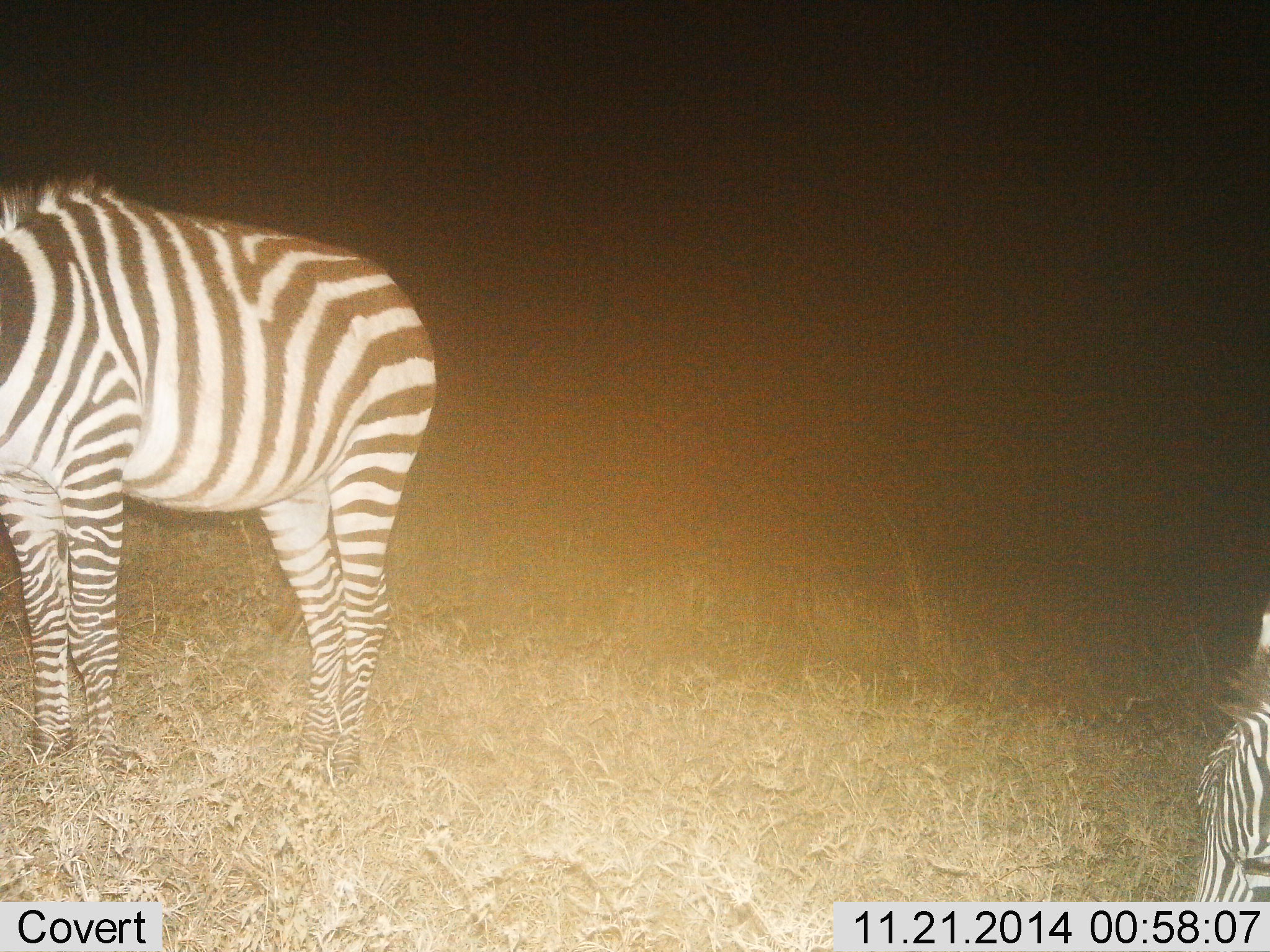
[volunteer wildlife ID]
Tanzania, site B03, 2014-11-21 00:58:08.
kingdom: Animalia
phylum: Chordata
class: Mammalia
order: Perissodactyla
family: Equidae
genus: Equus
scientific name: Equus quagga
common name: plains zebra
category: zebra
Zebra (plains zebra) (Equus quagga), count 2. Behavior (volunteer vote fractions): standing 50%, resting 20%, moving 0%, interacting 0%. Young present (vote fraction): 0%. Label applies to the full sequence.